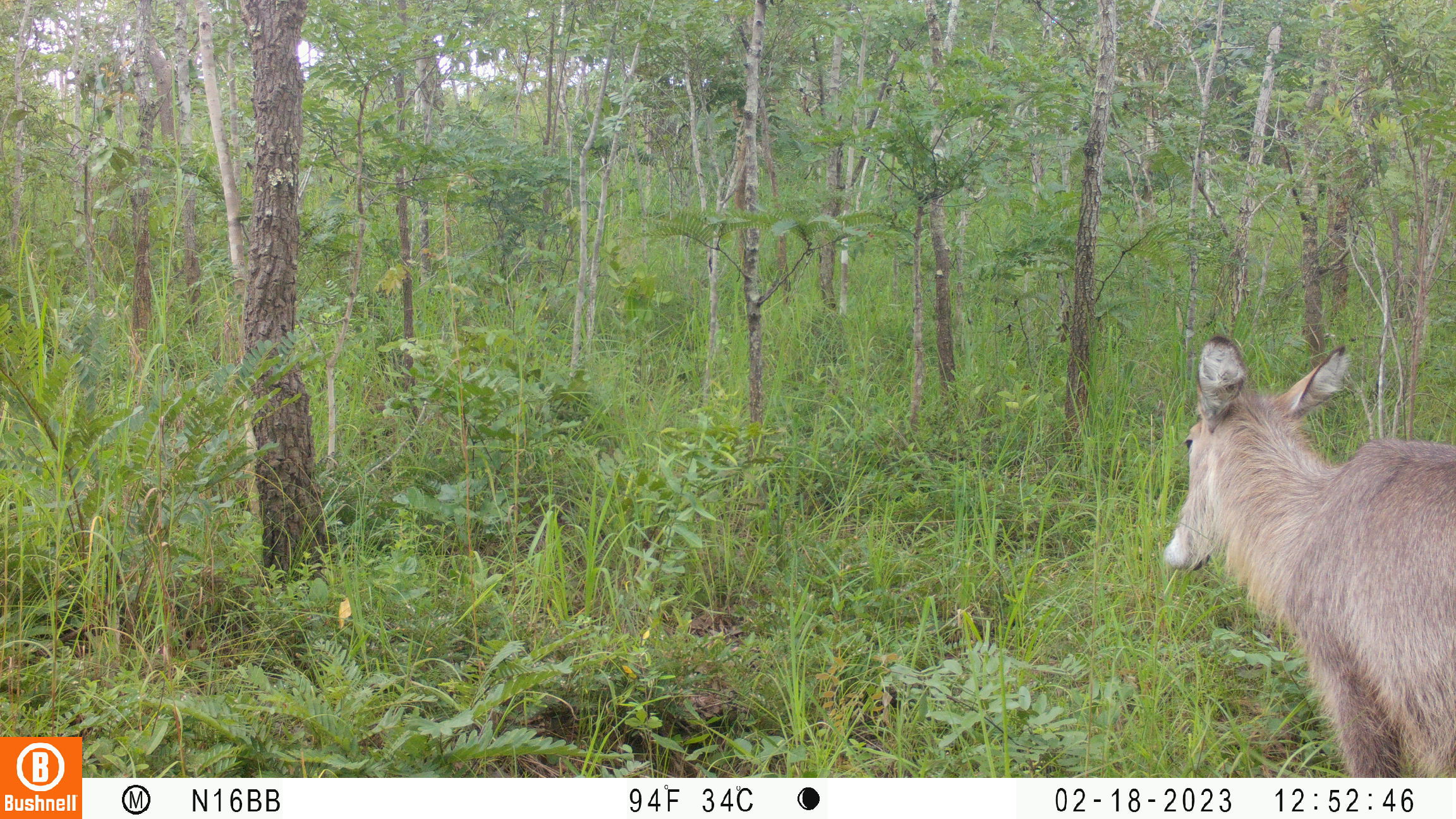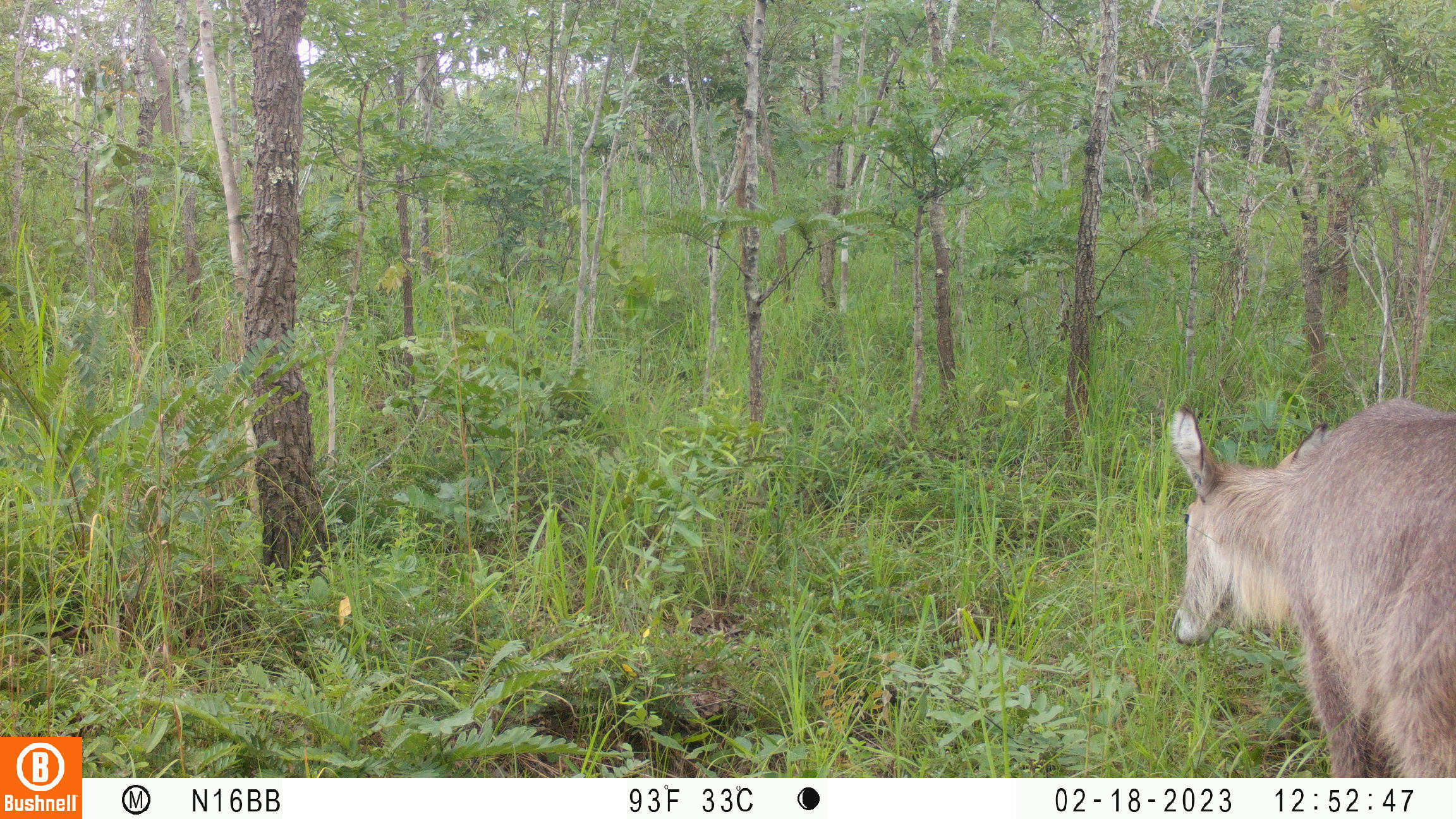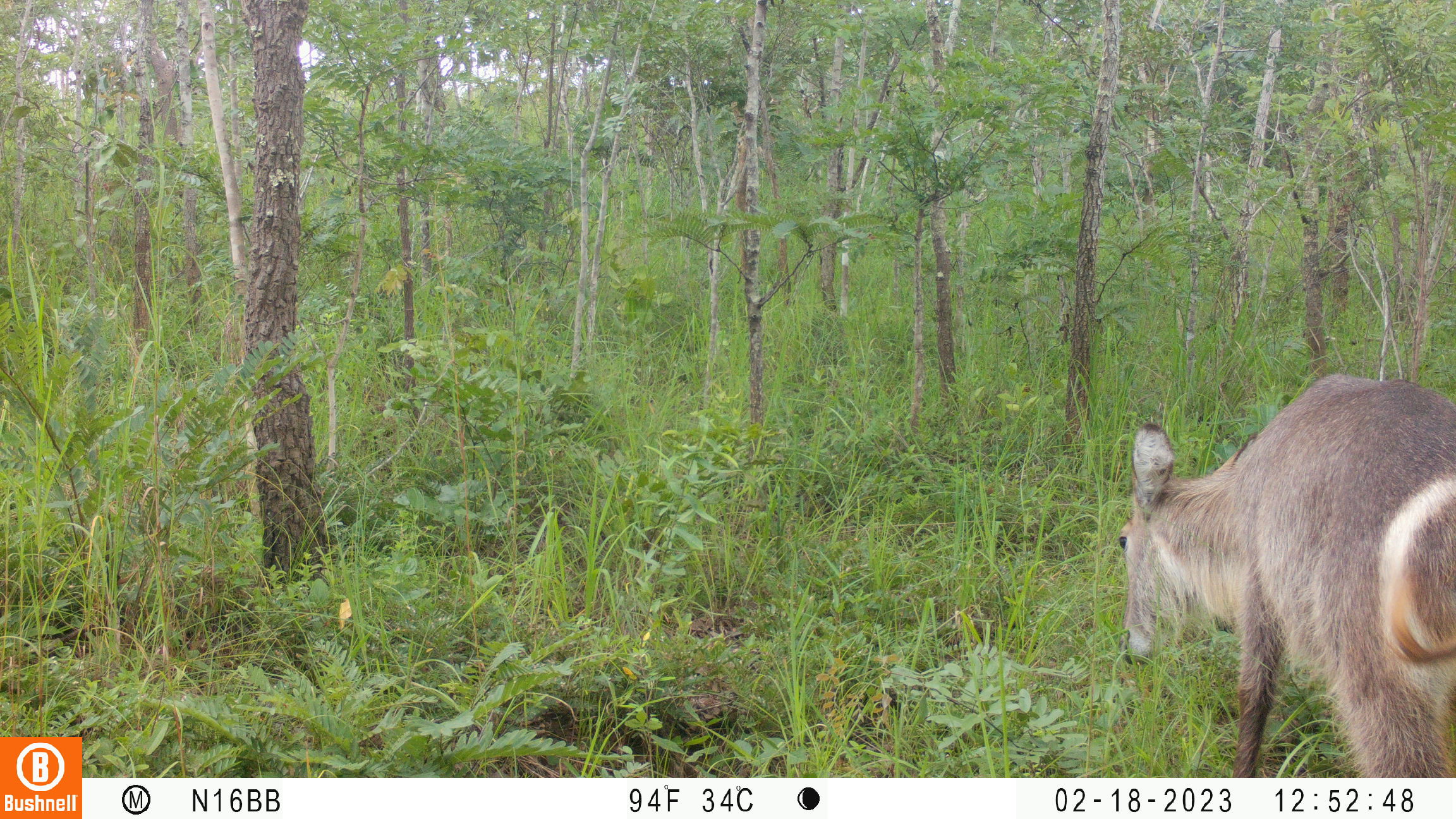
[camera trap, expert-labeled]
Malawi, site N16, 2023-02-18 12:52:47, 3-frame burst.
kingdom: Animalia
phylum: Chordata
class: Mammalia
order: Artiodactyla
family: Bovidae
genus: Kobus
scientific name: Kobus ellipsiprymnus ellipsiprymnus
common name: common waterbuck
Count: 1.